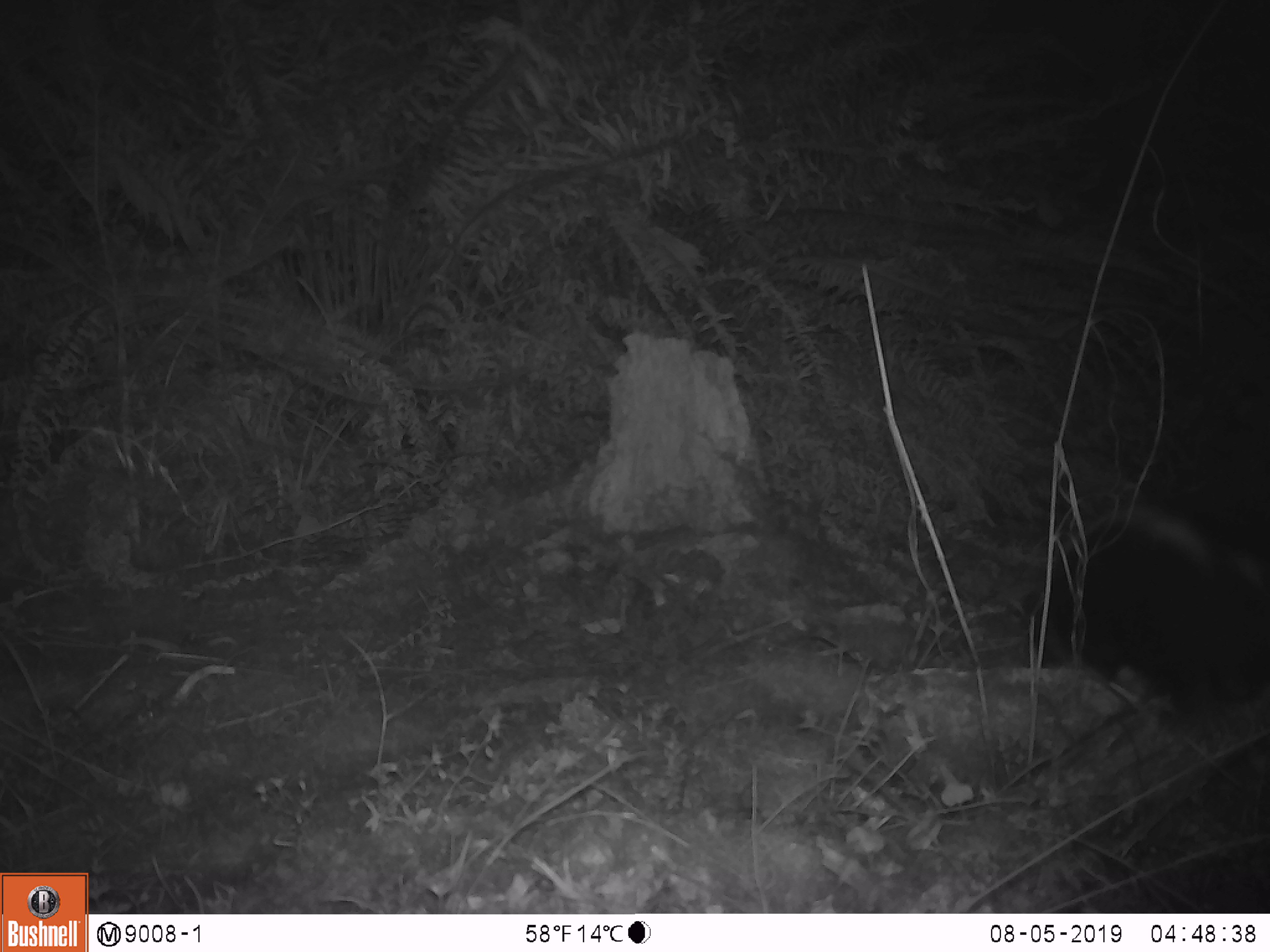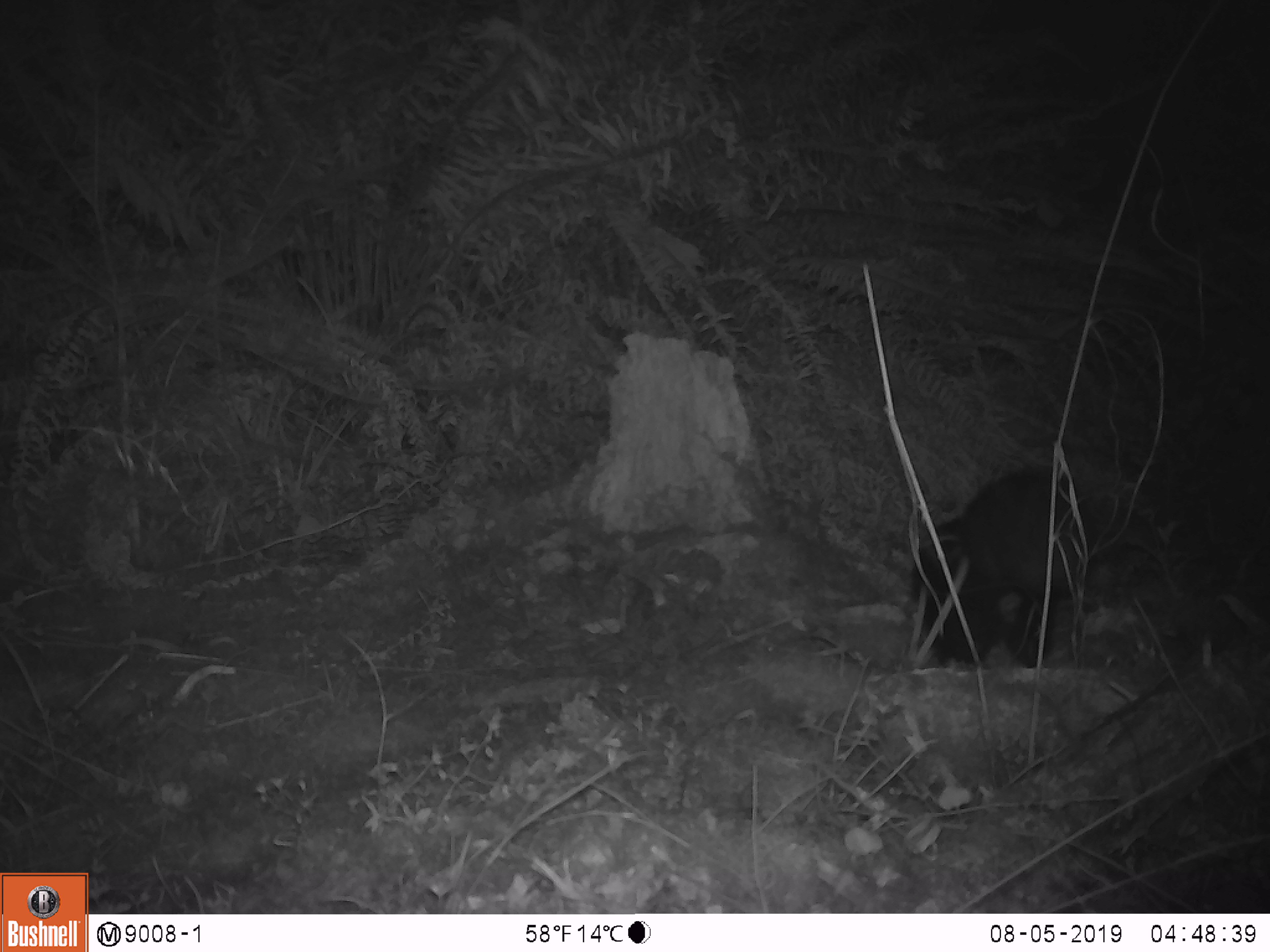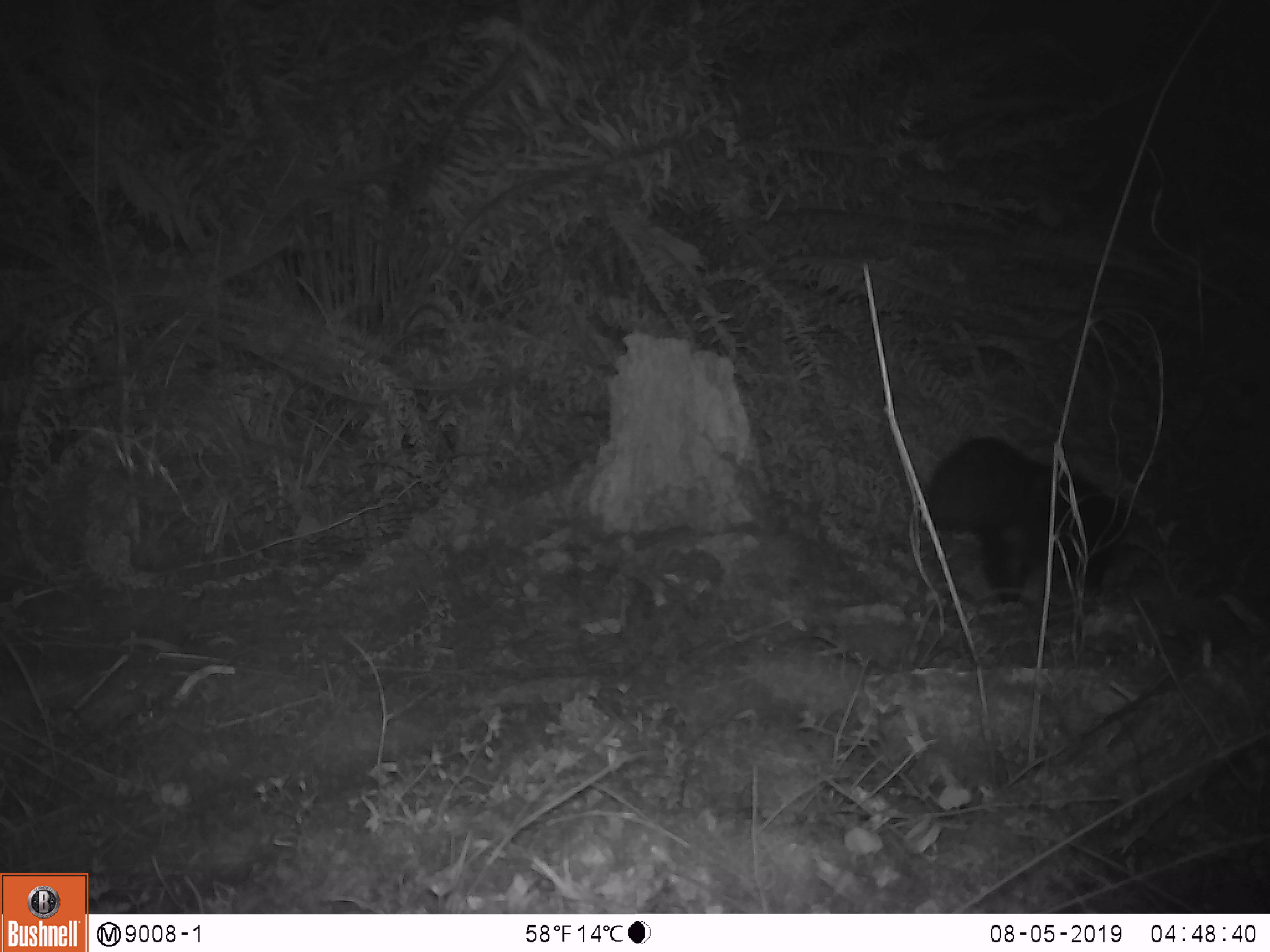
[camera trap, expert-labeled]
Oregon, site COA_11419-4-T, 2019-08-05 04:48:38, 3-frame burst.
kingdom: Animalia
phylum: Chordata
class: Mammalia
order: Carnivora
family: Mephitidae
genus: Mephitis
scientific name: Mephitis mephitis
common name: striped skunk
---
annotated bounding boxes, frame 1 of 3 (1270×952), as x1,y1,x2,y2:
striped skunk: 1046,493,1265,710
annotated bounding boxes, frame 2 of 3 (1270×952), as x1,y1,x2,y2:
striped skunk: 902,465,1082,679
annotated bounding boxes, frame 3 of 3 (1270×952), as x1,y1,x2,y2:
striped skunk: 917,427,1146,603